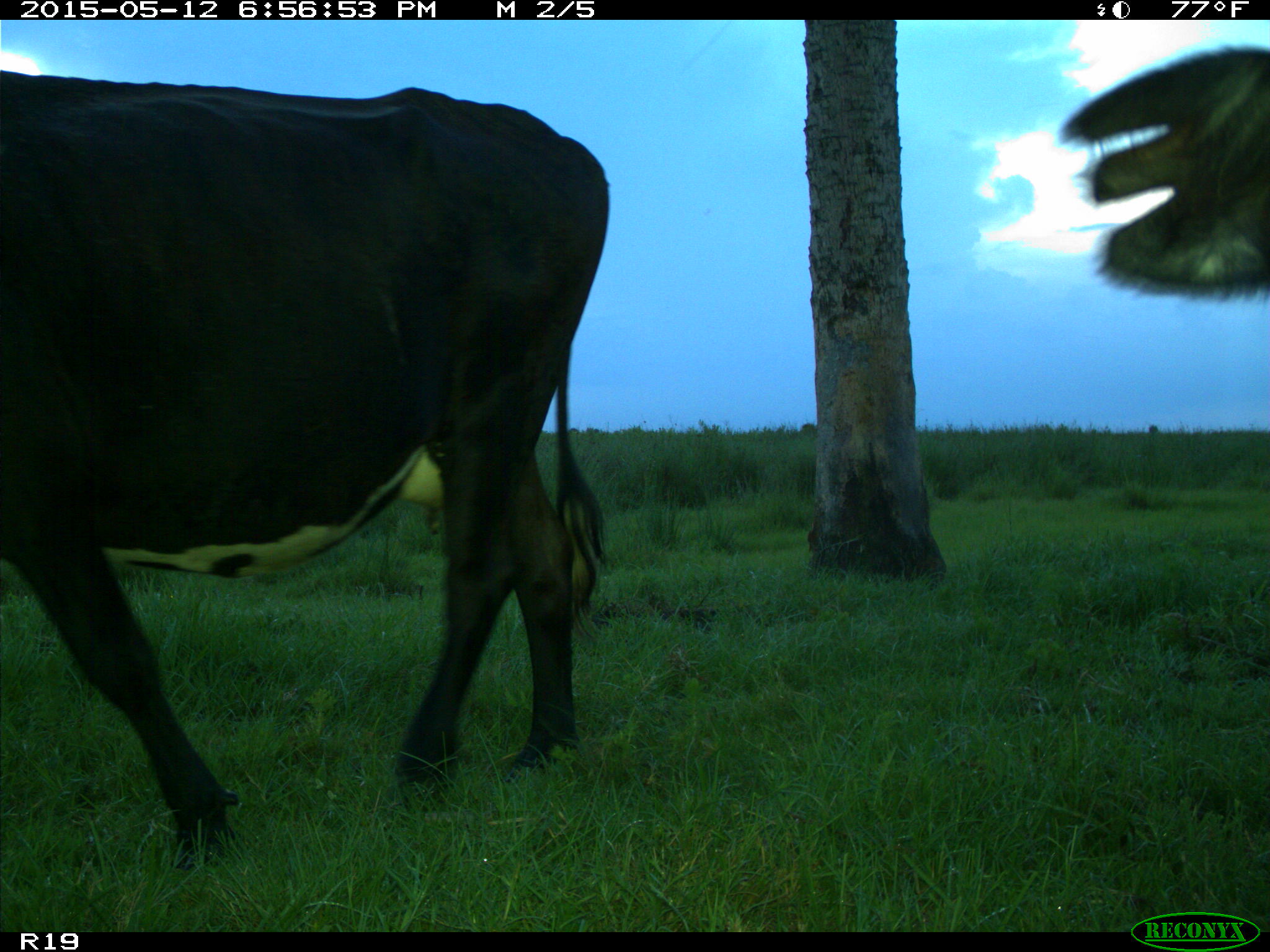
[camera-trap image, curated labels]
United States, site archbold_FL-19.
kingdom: Animalia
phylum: Chordata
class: Mammalia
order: Artiodactyla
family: Bovidae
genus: Bos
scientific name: Bos taurus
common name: domestic cow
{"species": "Bos taurus (domestic cow)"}